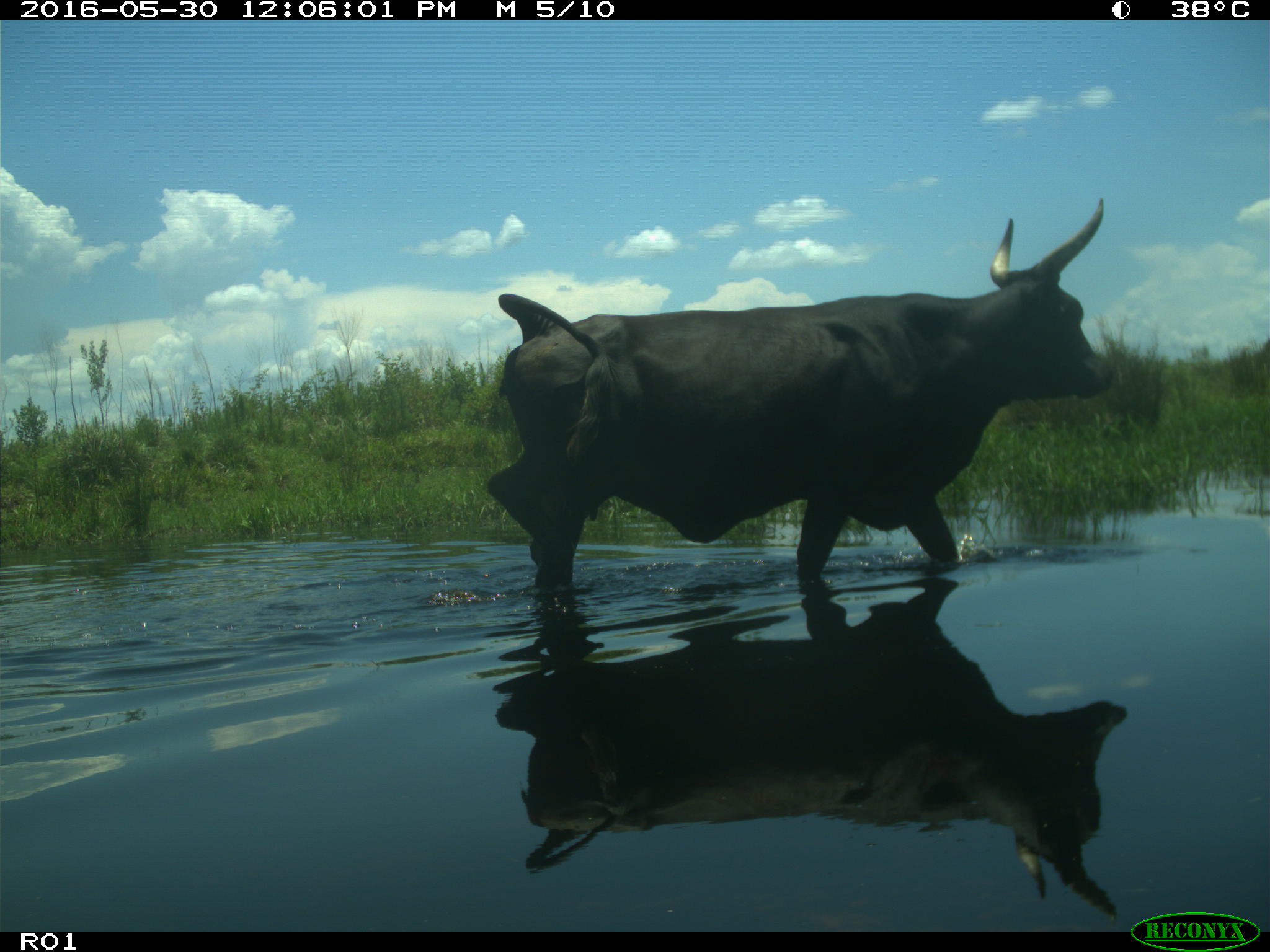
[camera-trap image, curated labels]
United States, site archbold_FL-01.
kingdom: Animalia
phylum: Chordata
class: Mammalia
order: Artiodactyla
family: Bovidae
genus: Bos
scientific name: Bos taurus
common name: domestic cow